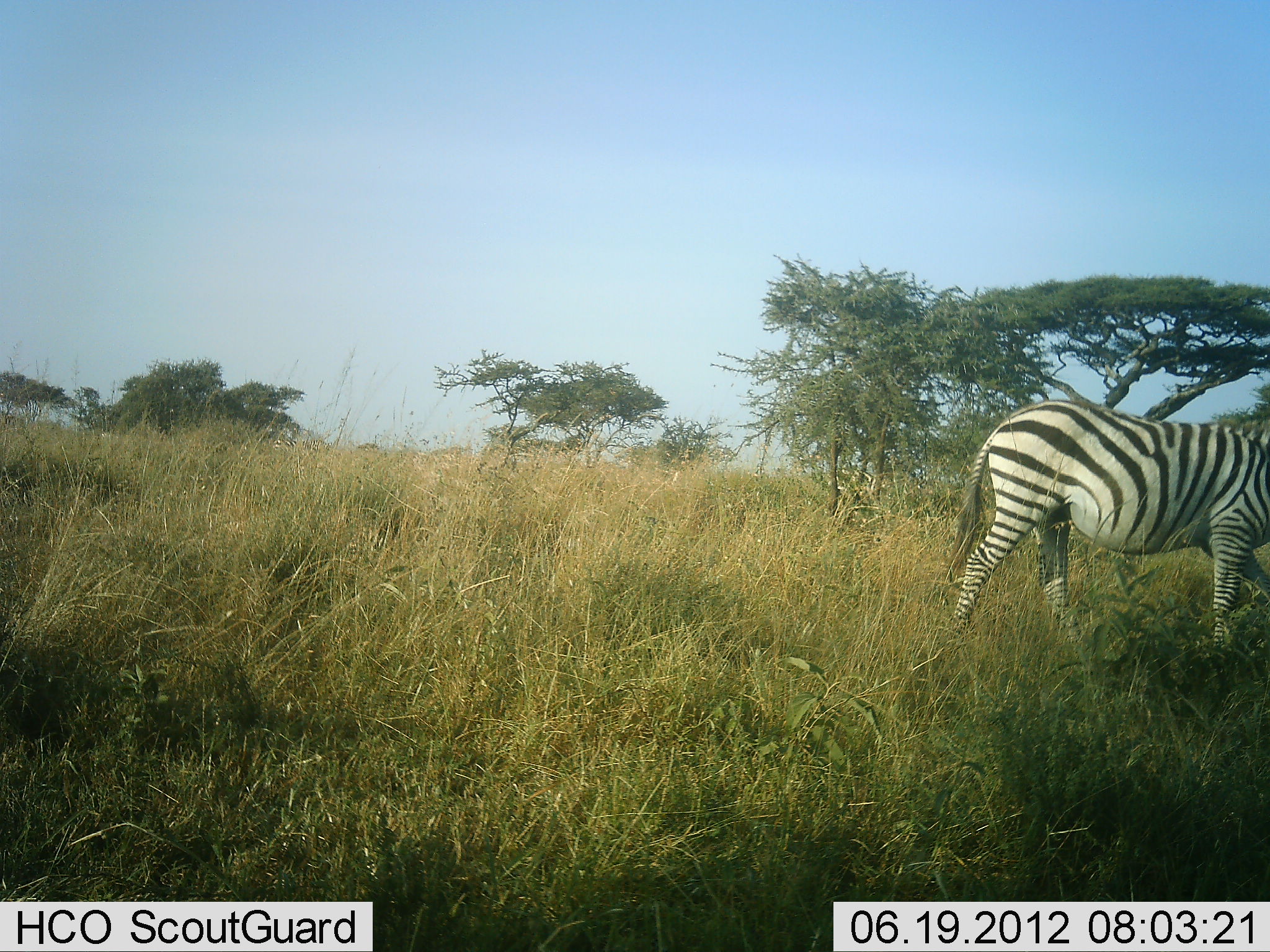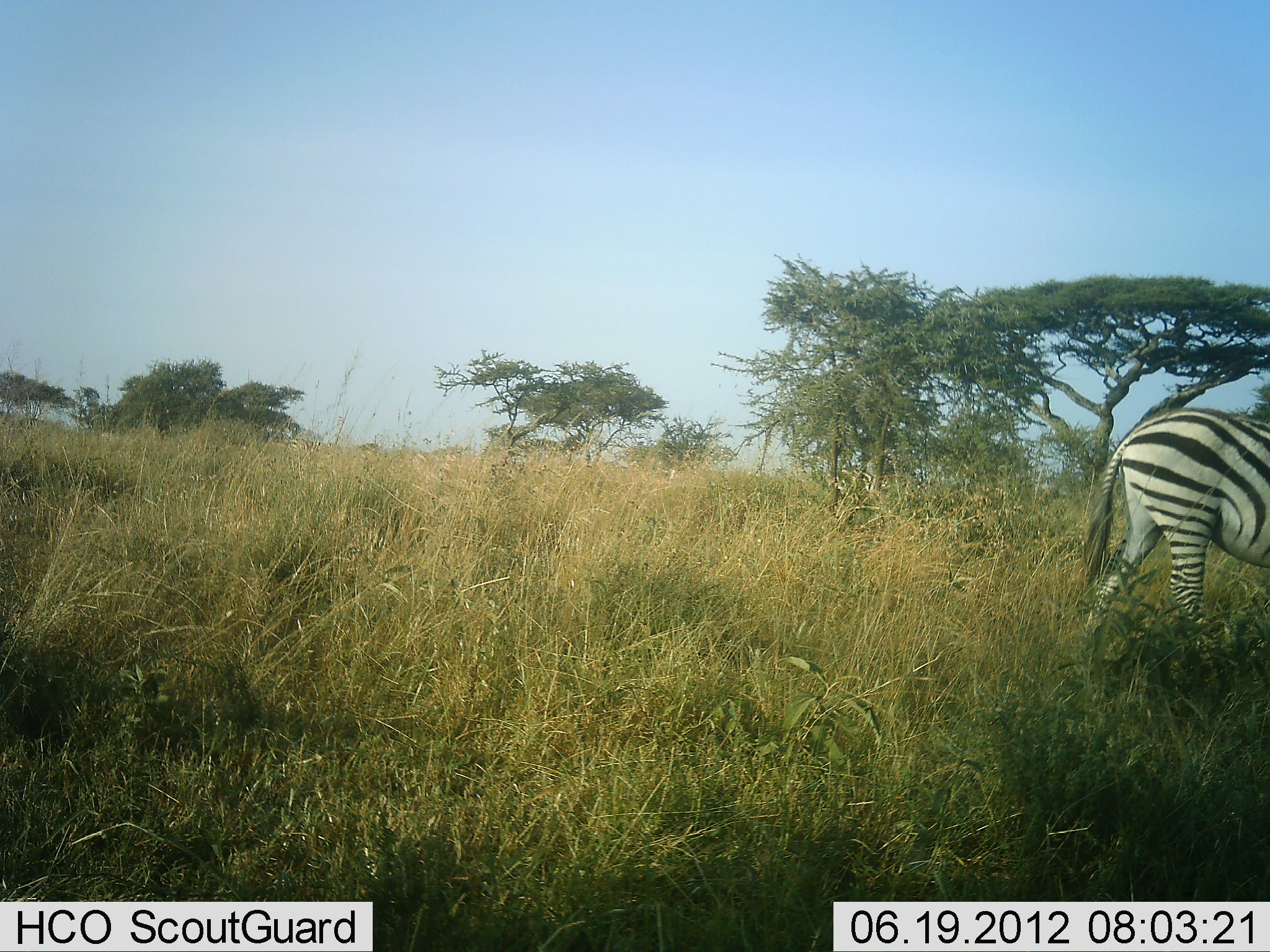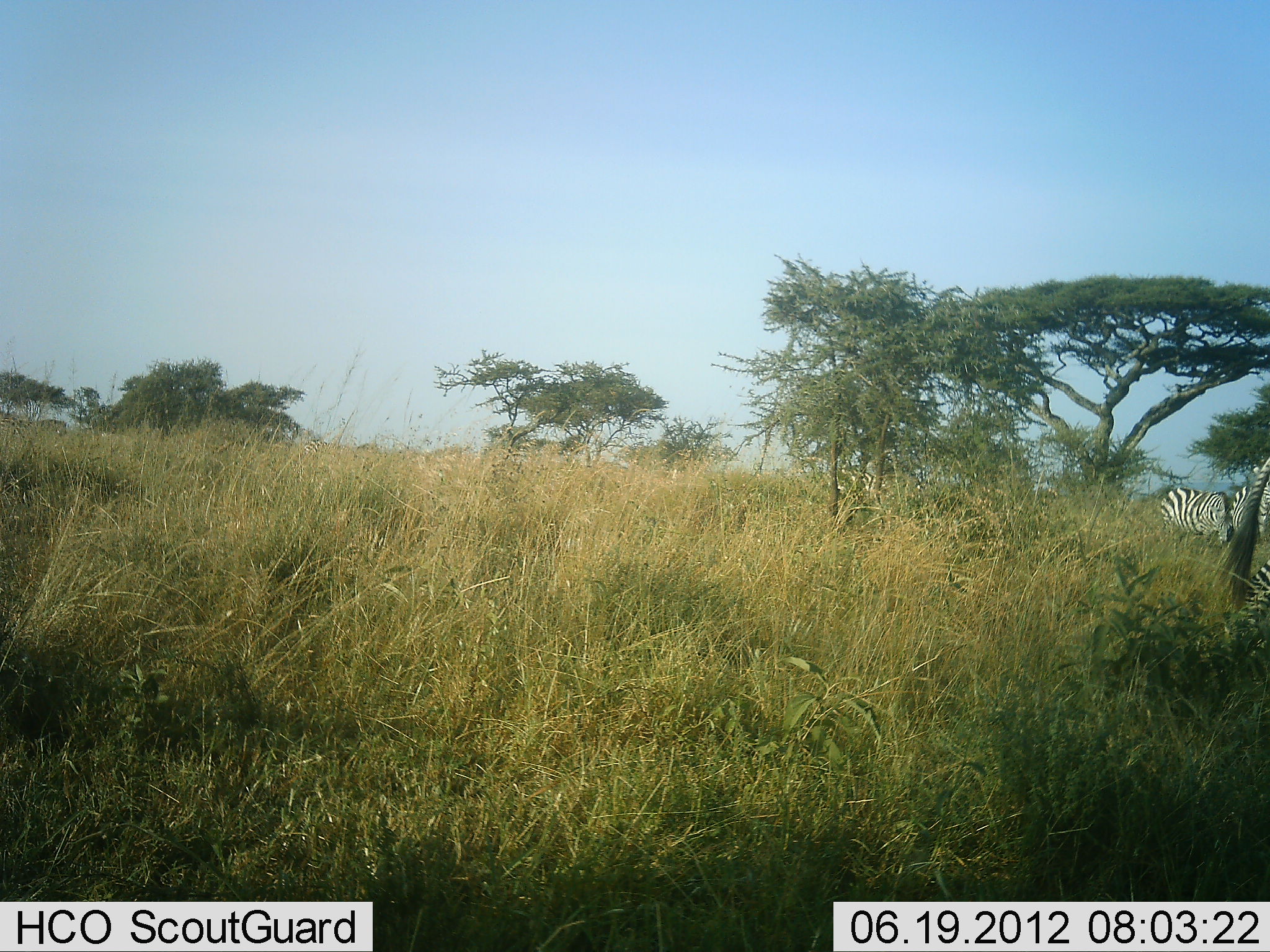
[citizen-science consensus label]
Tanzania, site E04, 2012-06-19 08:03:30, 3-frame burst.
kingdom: Animalia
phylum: Chordata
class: Mammalia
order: Perissodactyla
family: Equidae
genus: Equus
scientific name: Equus quagga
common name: plains zebra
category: zebra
Zebra (plains zebra) (Equus quagga), count 1. Behavior (volunteer vote fractions): standing 10%, resting 0%, moving 100%, interacting 0%. Young present (vote fraction): 0%. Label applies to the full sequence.